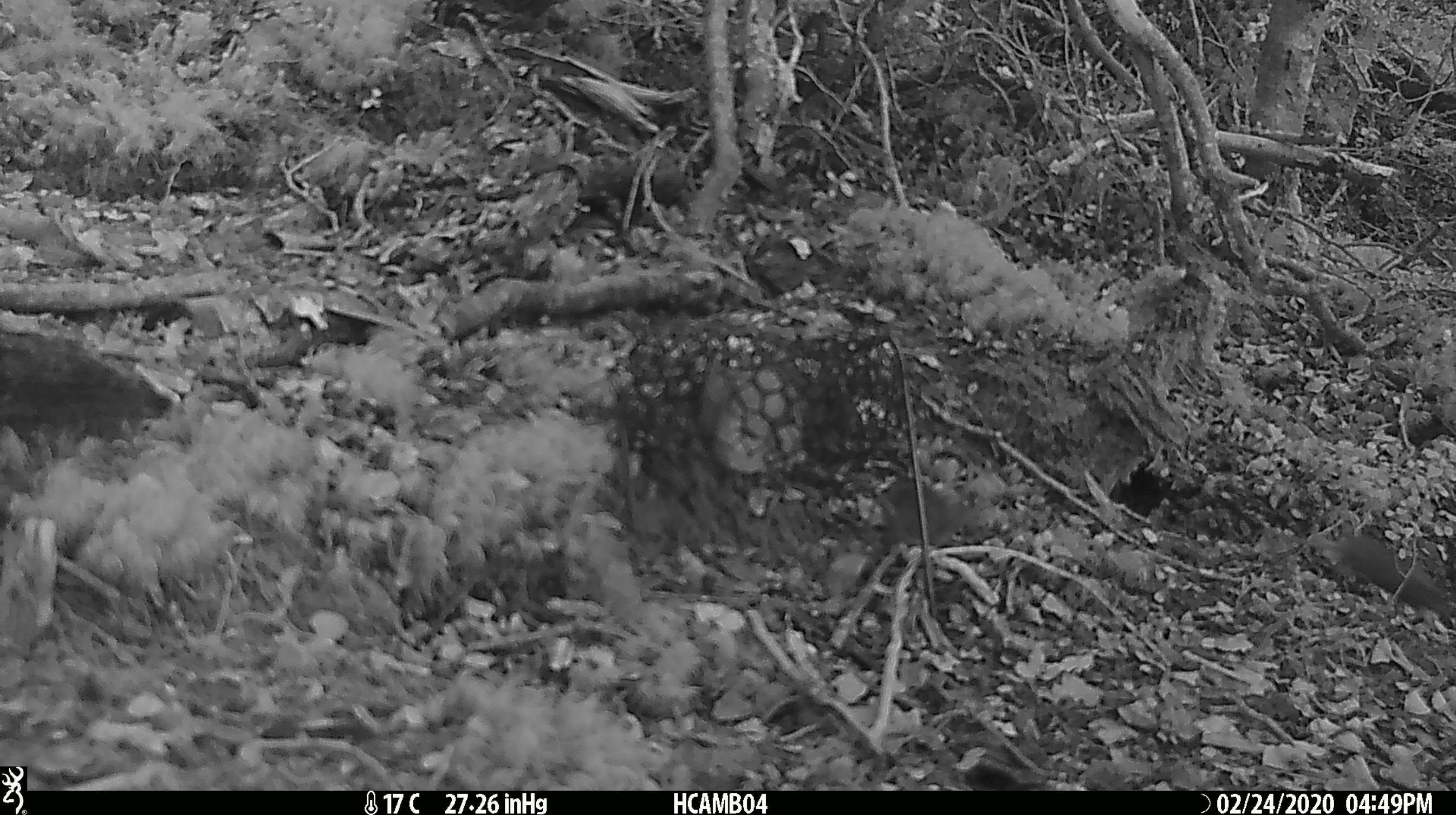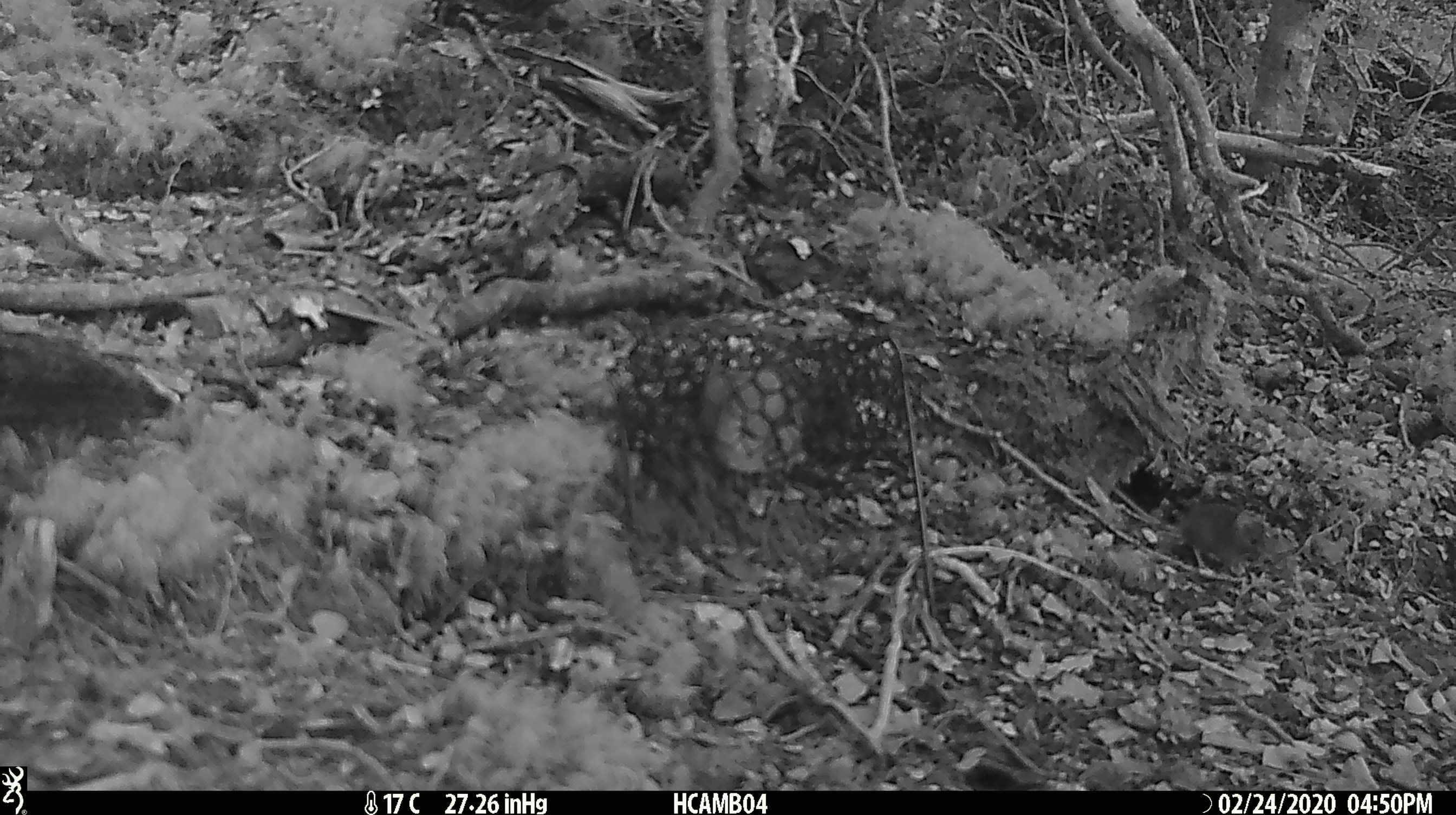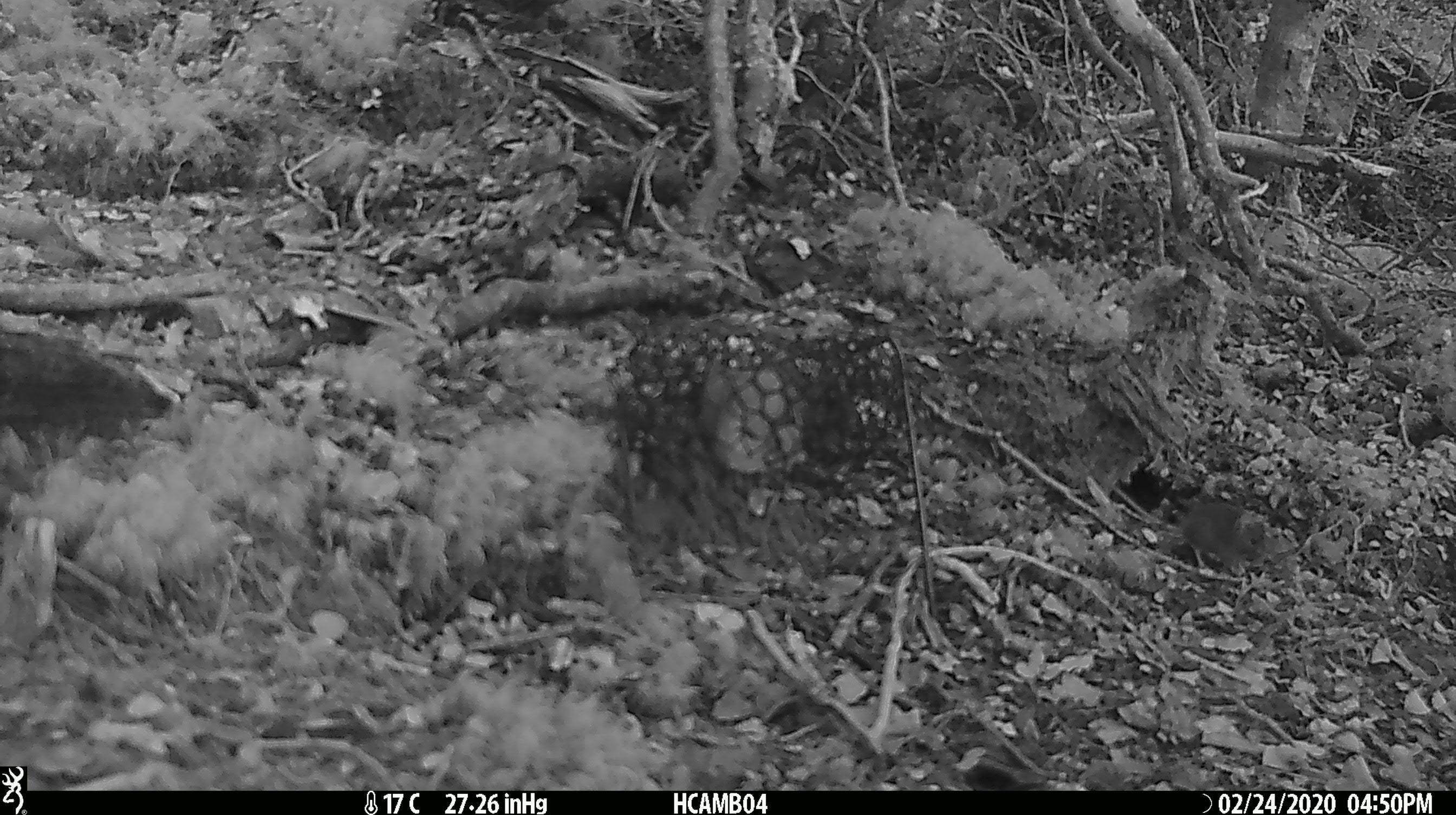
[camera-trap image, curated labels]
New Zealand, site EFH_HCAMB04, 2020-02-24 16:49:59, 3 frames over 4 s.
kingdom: Animalia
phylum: Chordata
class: Mammalia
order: Rodentia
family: Muridae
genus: Mus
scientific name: Mus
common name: mouse